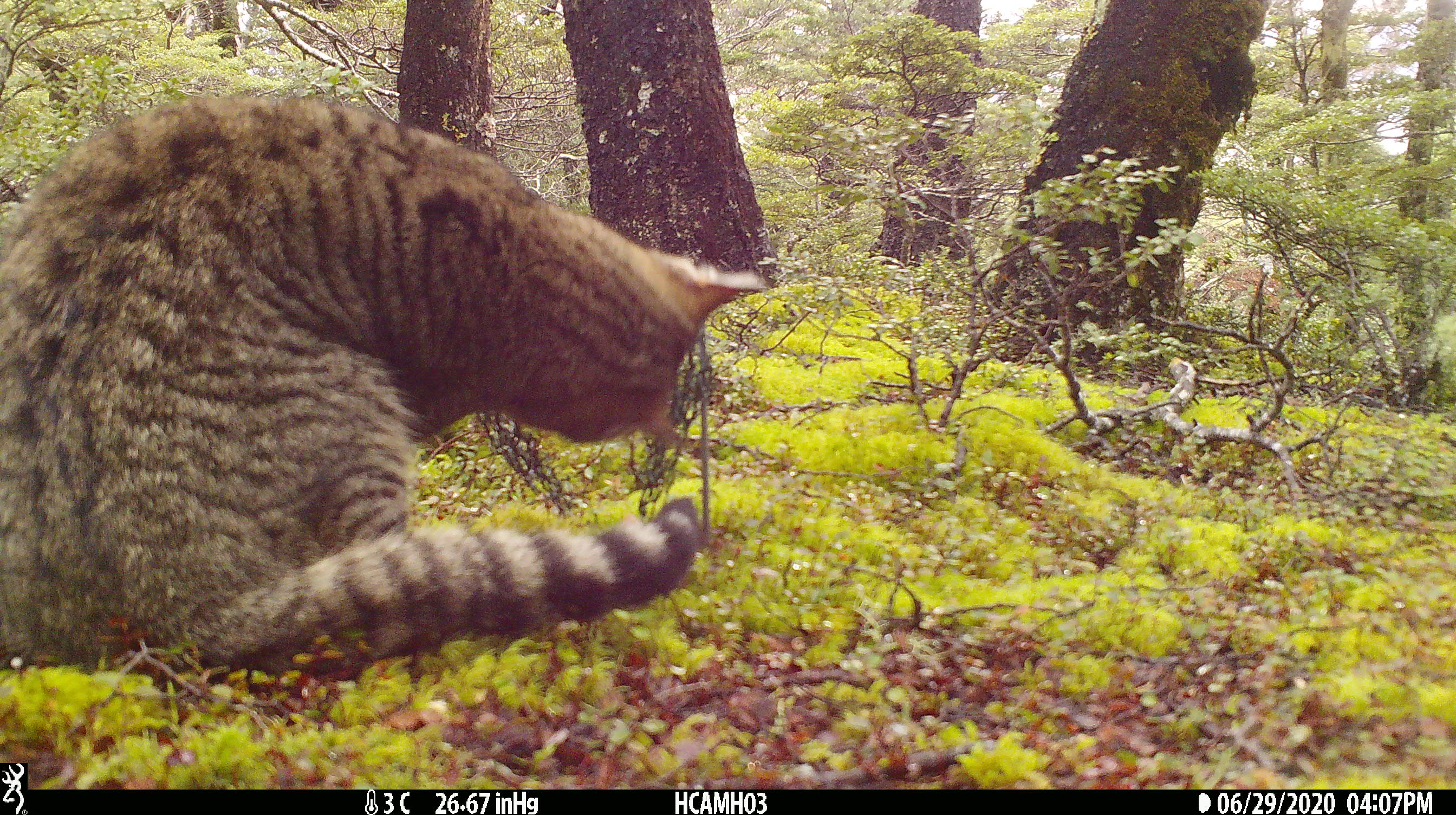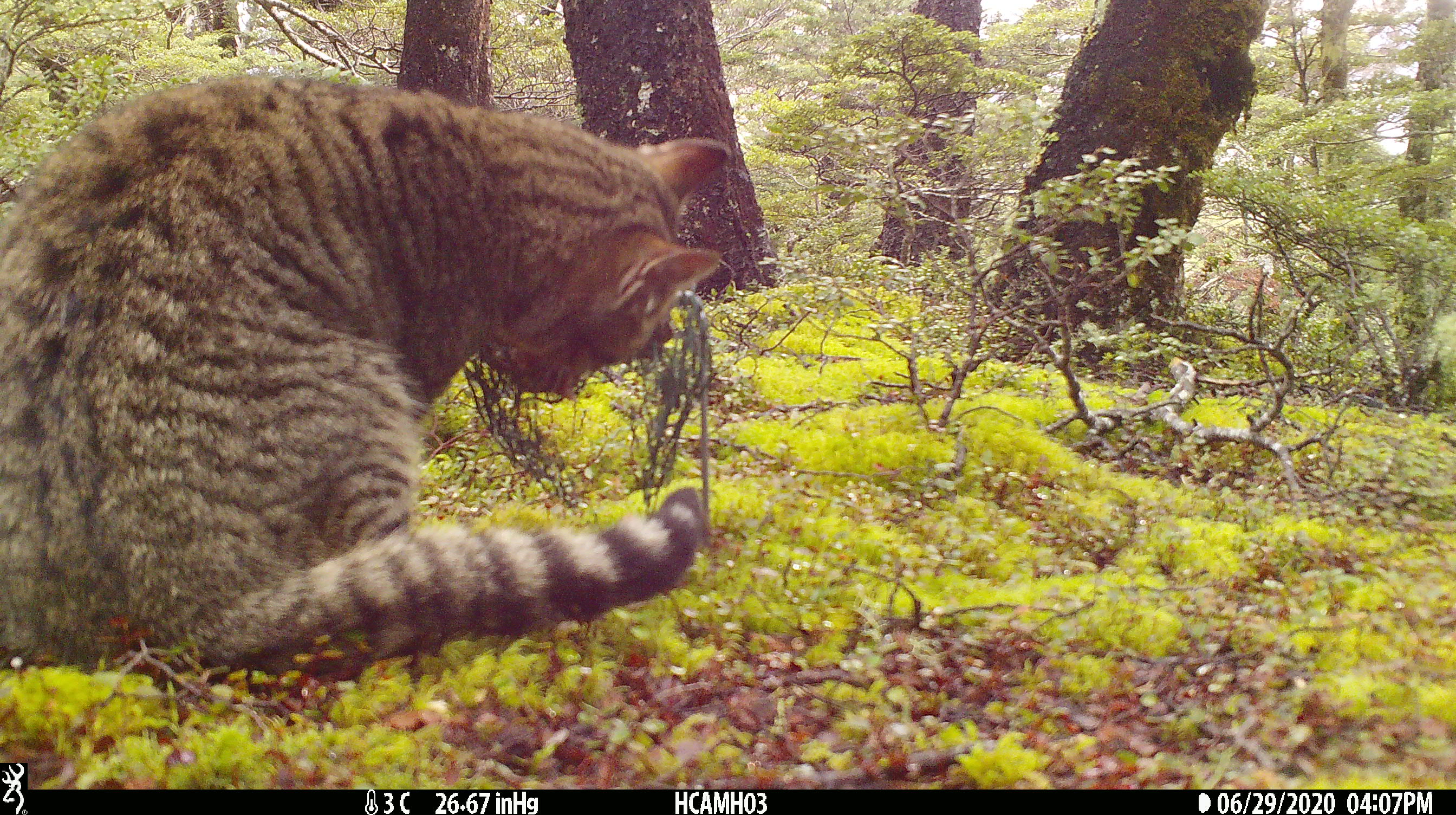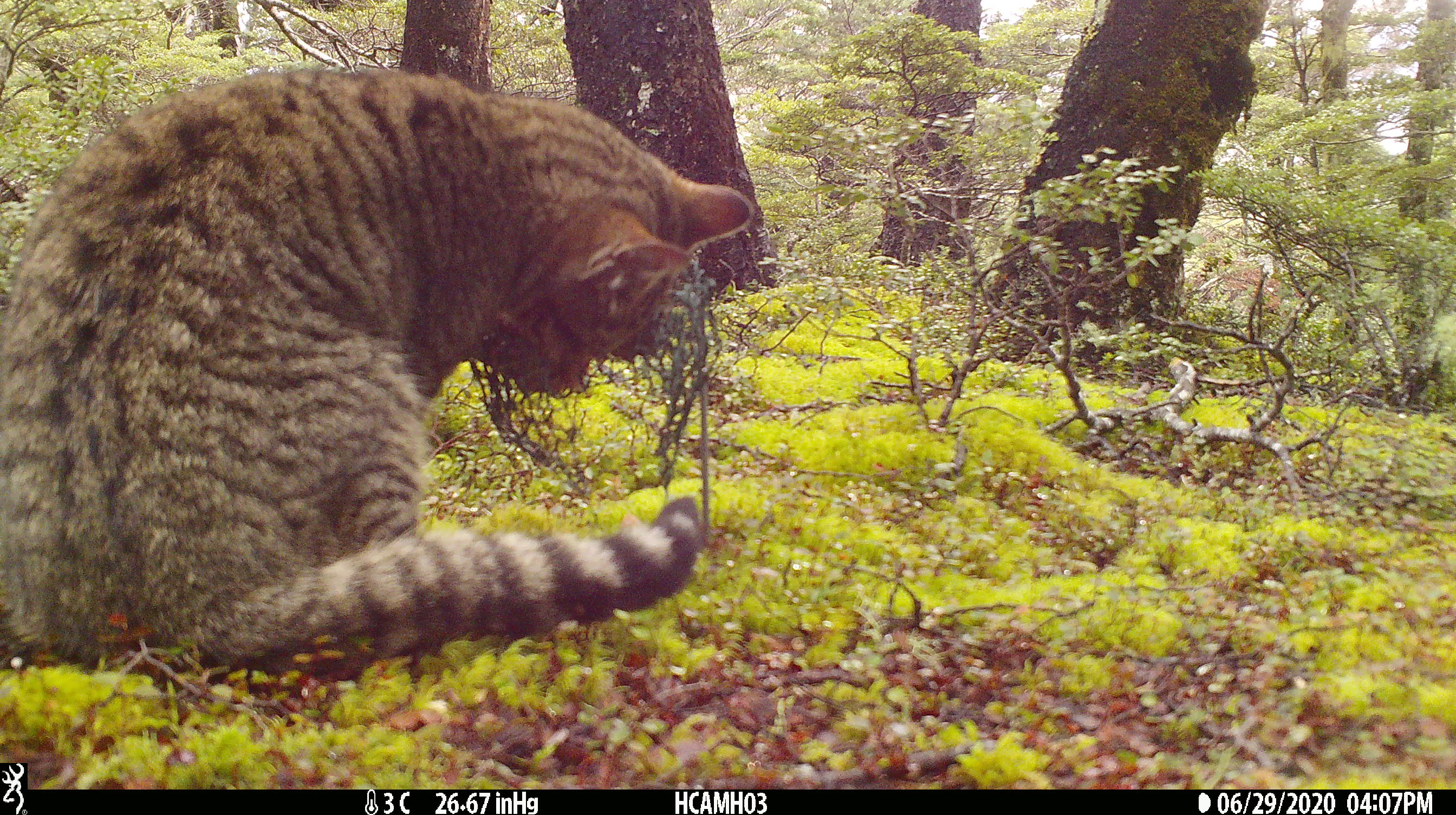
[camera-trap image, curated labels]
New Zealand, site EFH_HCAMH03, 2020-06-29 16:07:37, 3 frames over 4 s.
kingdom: Animalia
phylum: Chordata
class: Mammalia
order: Carnivora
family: Felidae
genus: Felis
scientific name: Felis catus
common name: domestic cat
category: cat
Cat (domestic cat) (Felis catus).